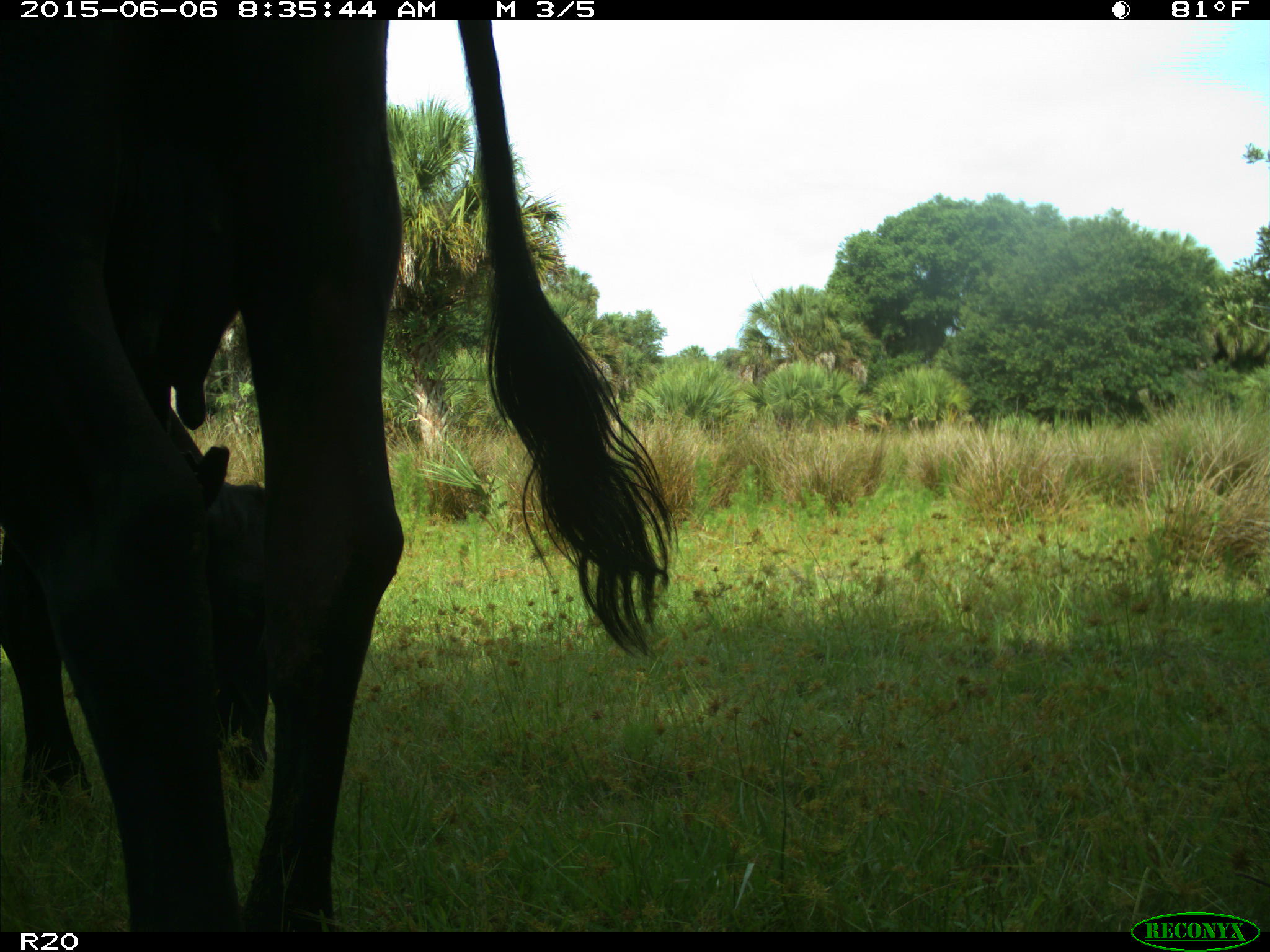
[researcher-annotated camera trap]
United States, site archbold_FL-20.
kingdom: Animalia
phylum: Chordata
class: Mammalia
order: Artiodactyla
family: Bovidae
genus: Bos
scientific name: Bos taurus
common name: domestic cow